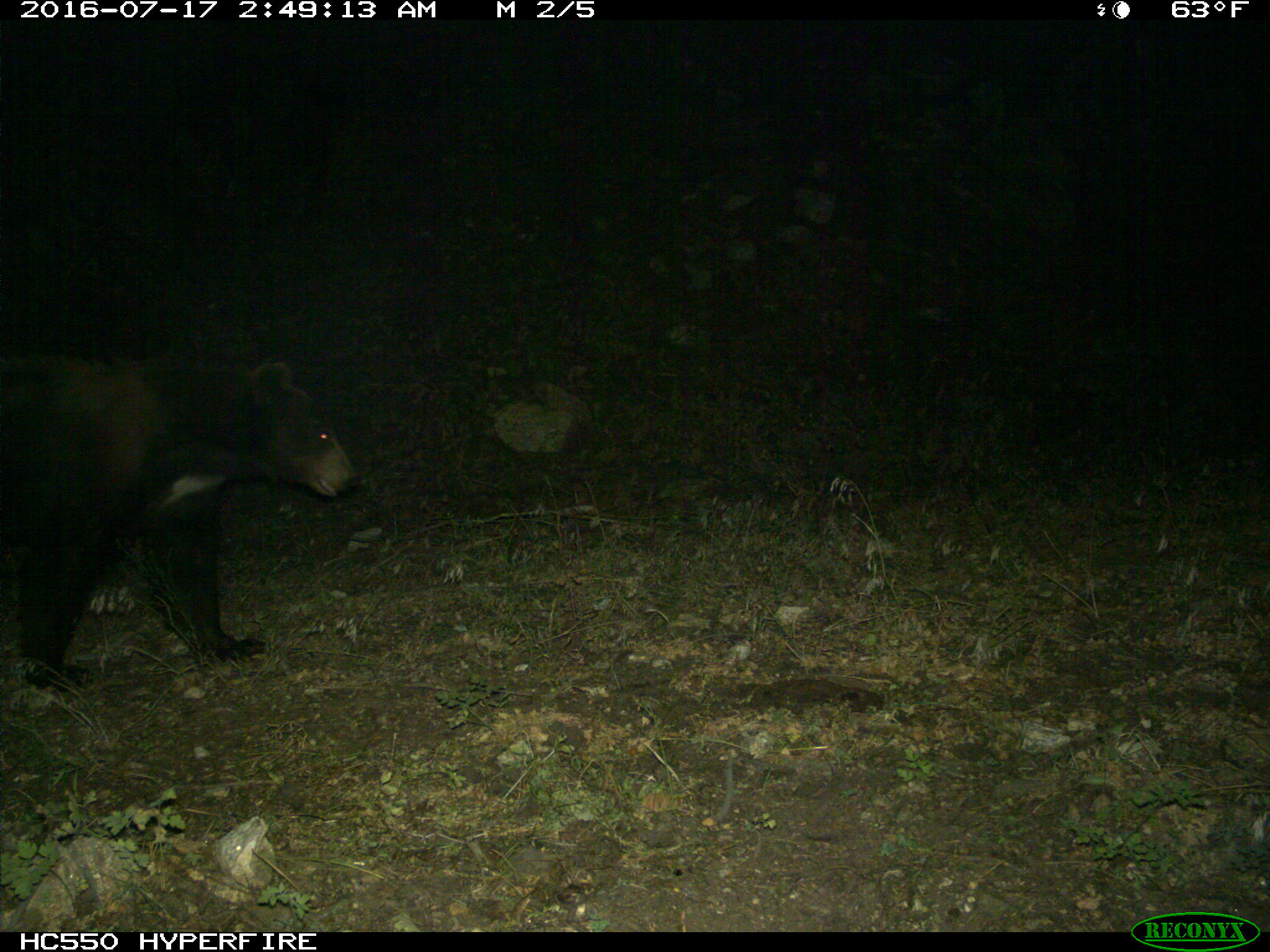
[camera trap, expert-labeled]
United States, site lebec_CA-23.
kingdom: Animalia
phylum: Chordata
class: Mammalia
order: Carnivora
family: Ursidae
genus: Ursus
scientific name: Ursus americanus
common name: american black bear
Ursus americanus (american black bear).